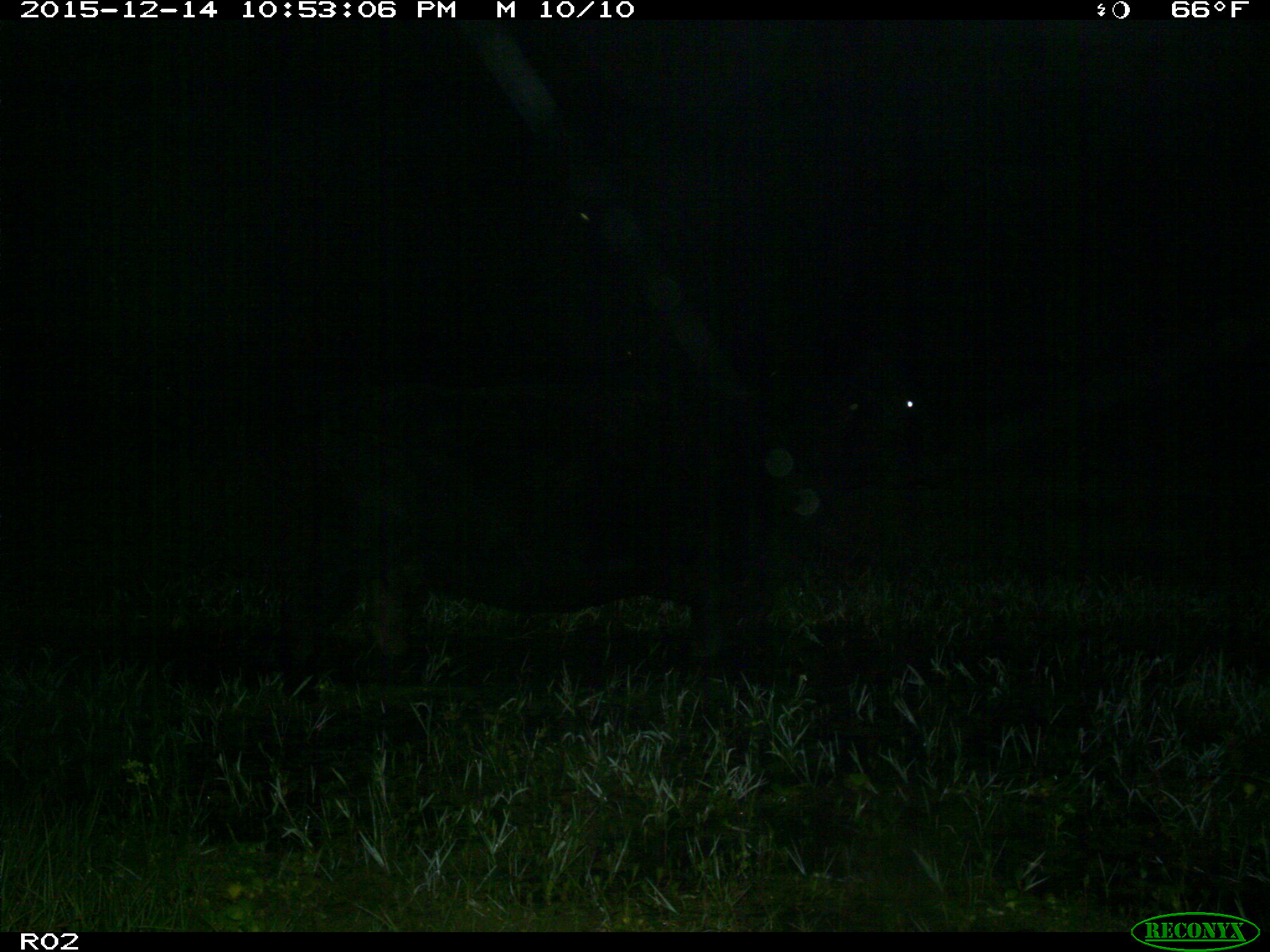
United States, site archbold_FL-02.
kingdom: Animalia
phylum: Chordata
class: Mammalia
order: Artiodactyla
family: Bovidae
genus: Bos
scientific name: Bos taurus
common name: domestic cow